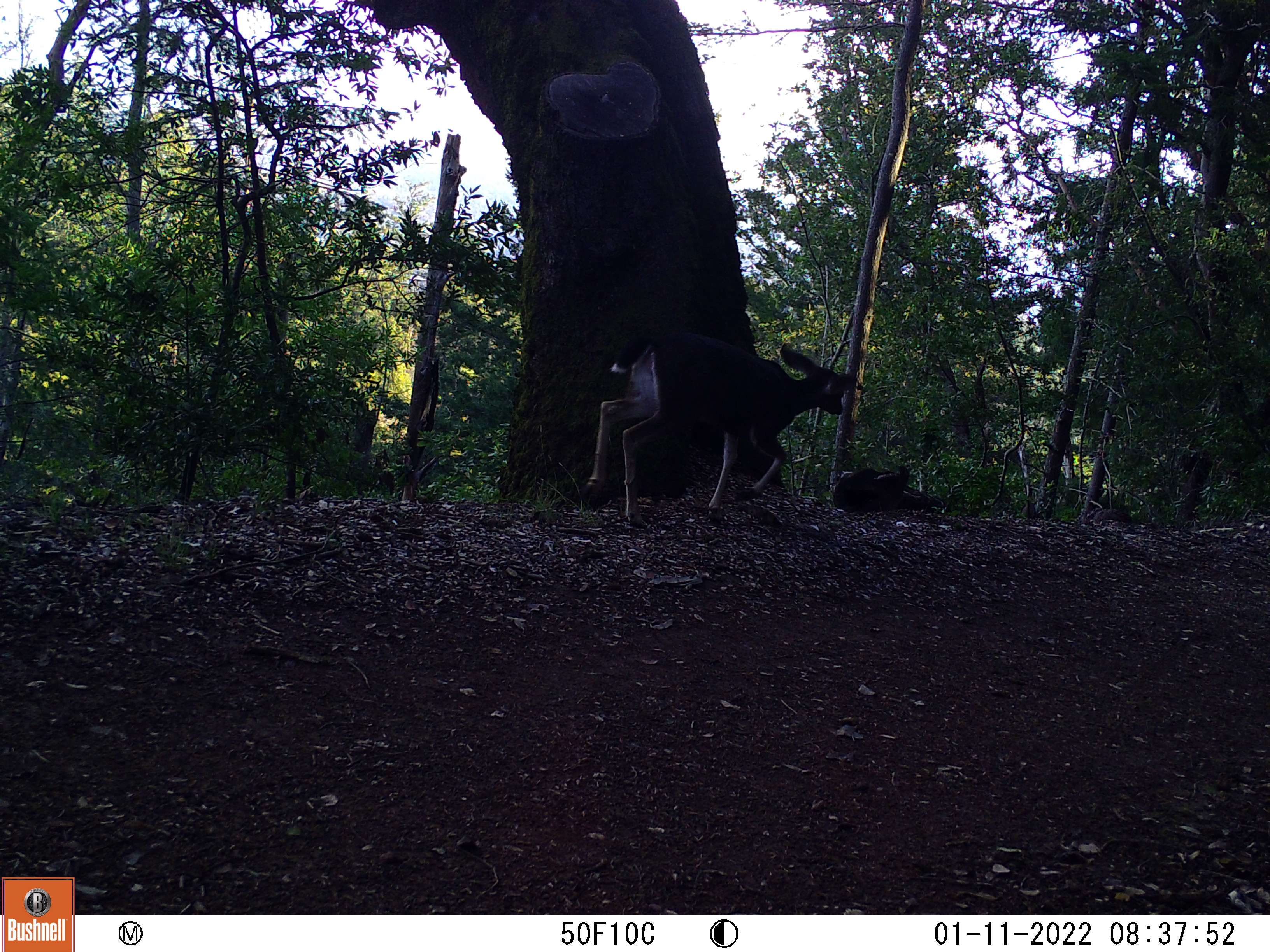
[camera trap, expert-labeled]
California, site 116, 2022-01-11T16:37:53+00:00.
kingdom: Animalia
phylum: Chordata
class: Mammalia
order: Artiodactyla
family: Cervidae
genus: Odocoileus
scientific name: Odocoileus hemionus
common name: mule deer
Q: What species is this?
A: Mule deer (Odocoileus hemionus).